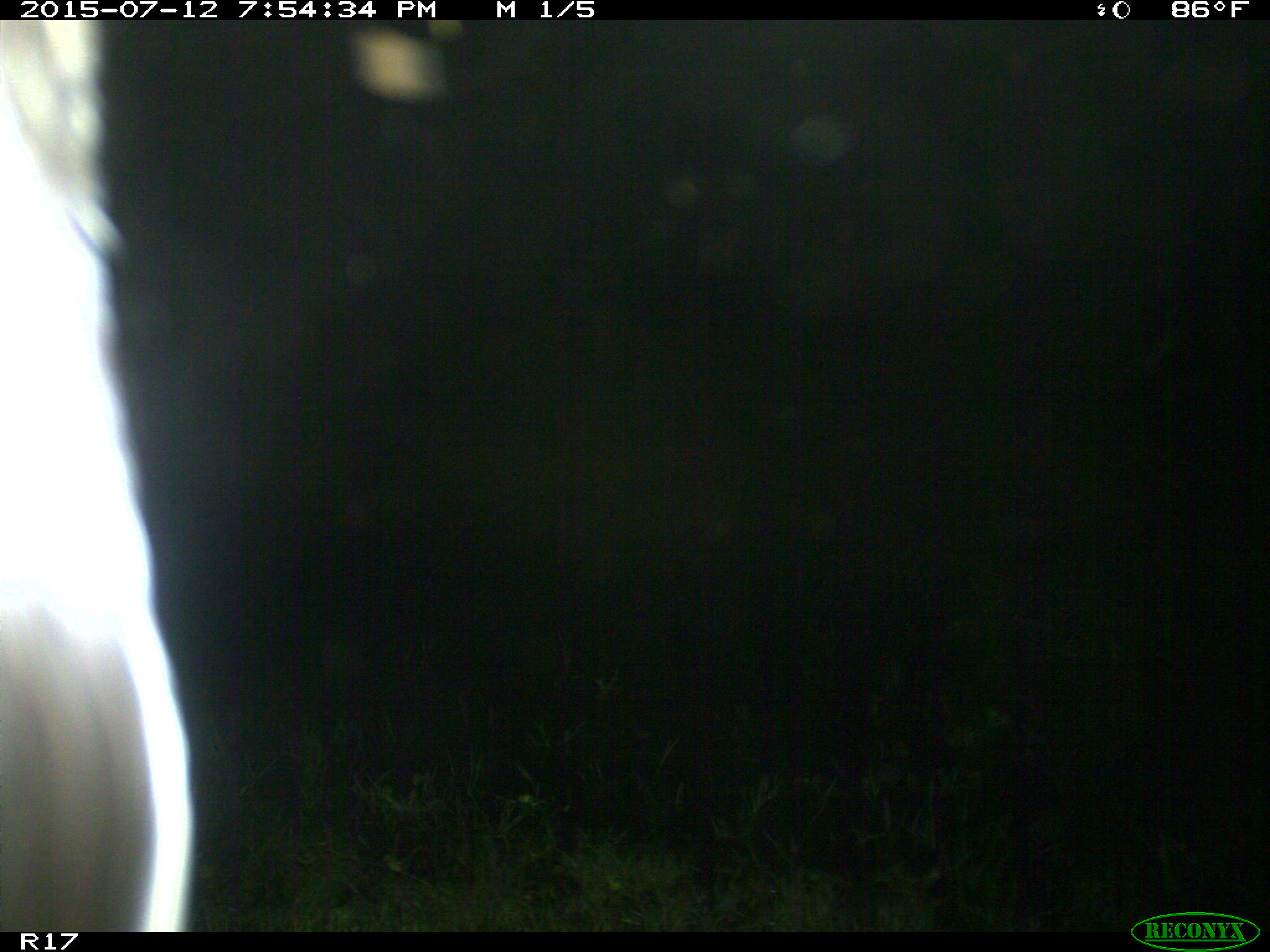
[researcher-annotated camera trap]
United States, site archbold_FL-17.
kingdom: Animalia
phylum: Chordata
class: Mammalia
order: Artiodactyla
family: Bovidae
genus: Bos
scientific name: Bos taurus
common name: domestic cow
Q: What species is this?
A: Bos taurus (domestic cow).